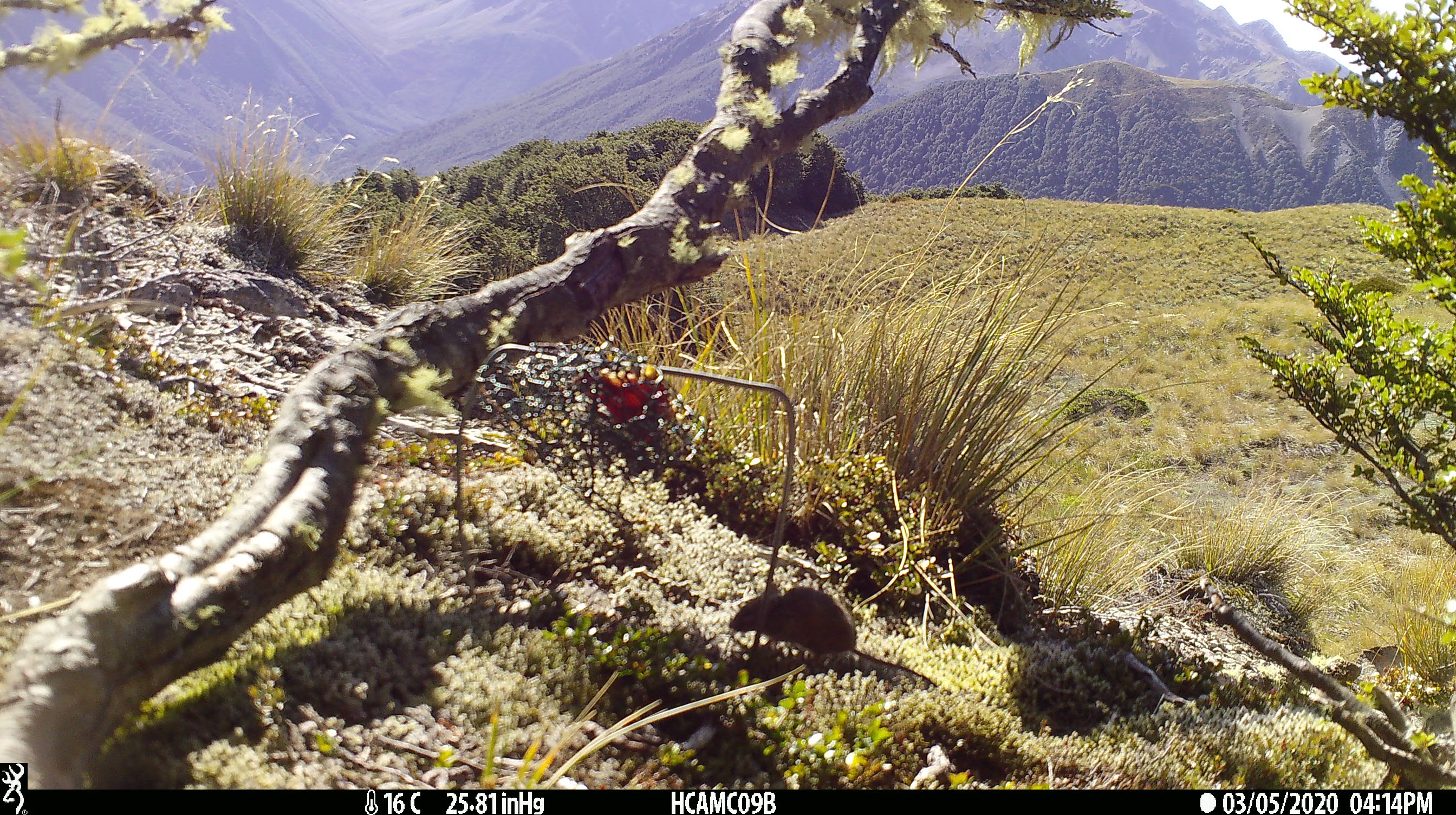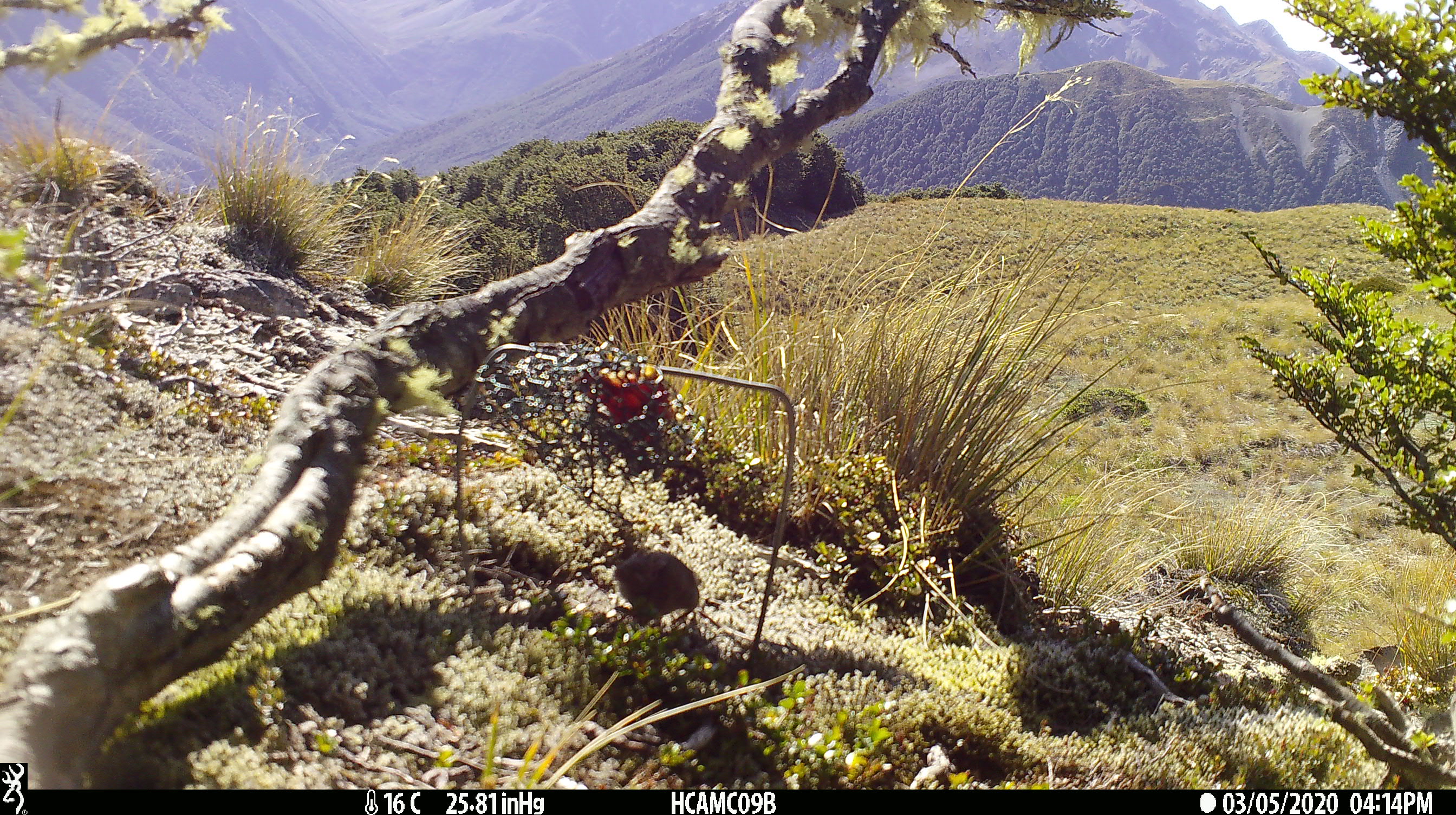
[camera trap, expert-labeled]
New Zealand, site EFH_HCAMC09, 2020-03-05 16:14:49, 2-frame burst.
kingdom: Animalia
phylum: Chordata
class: Mammalia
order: Rodentia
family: Muridae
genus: Mus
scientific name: Mus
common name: mouse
Mouse (Mus).